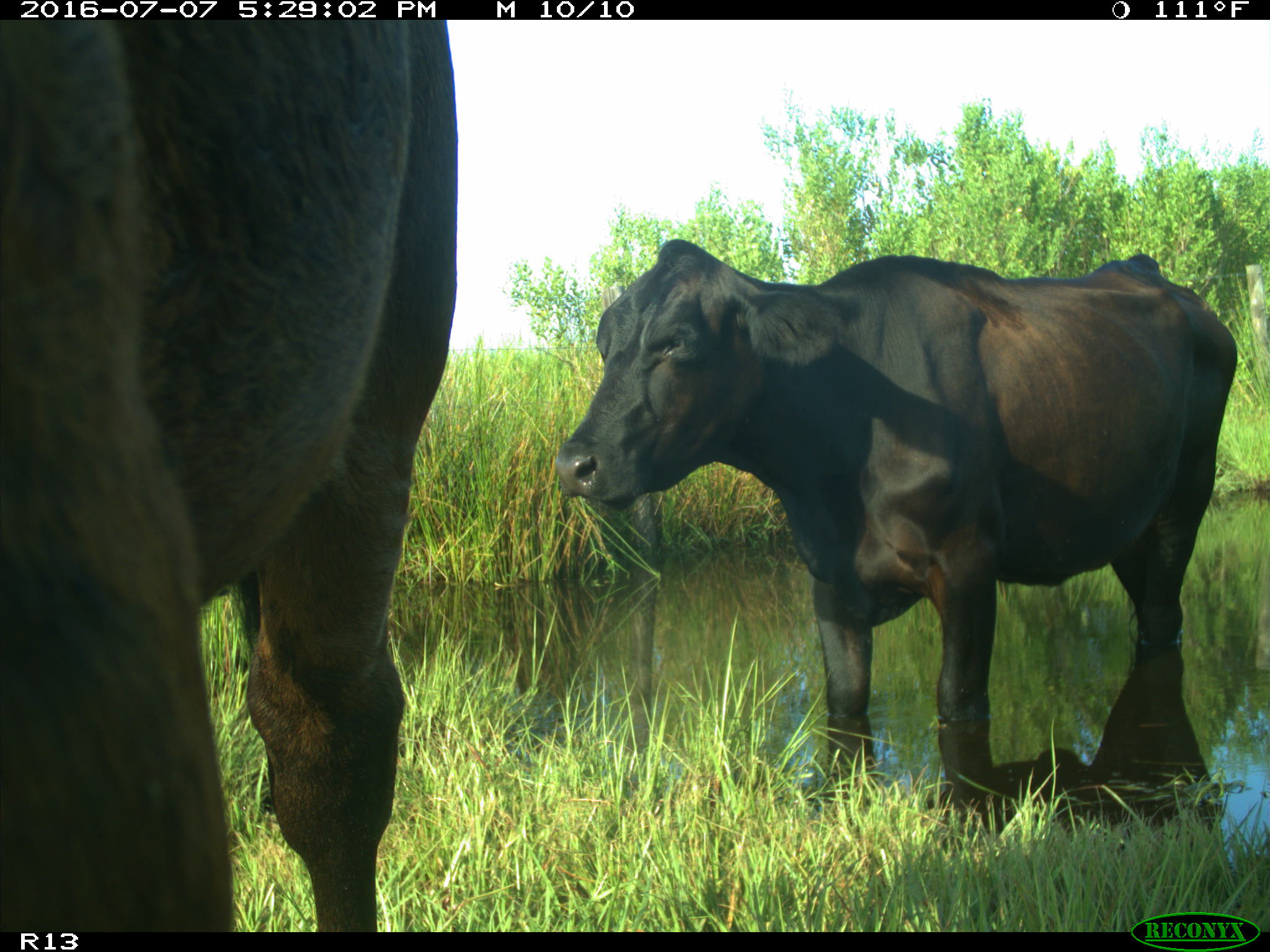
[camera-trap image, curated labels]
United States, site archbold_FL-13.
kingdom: Animalia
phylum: Chordata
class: Mammalia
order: Artiodactyla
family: Bovidae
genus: Bos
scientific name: Bos taurus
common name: domestic cow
Bos taurus (domestic cow).